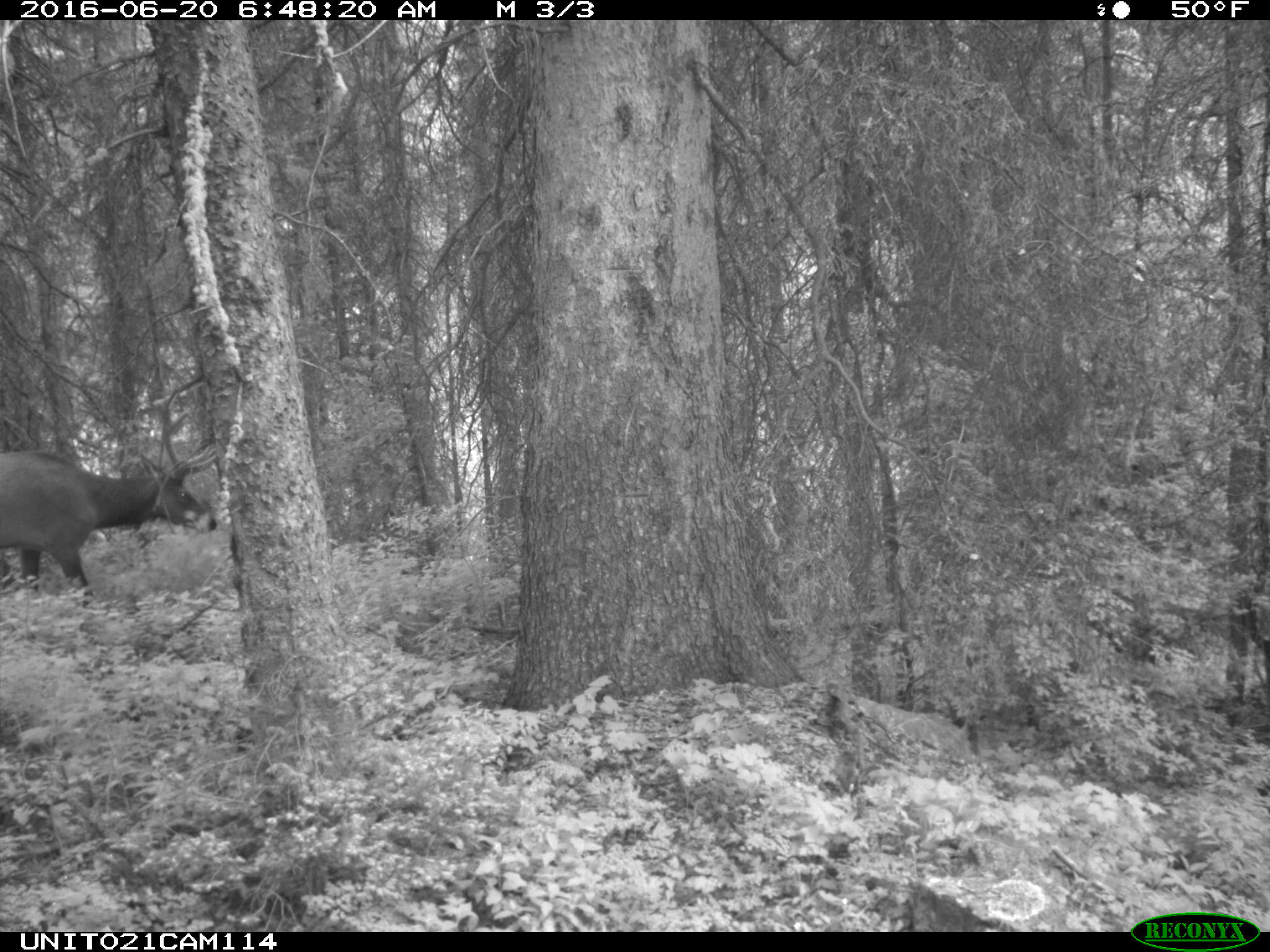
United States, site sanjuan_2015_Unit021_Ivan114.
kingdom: Animalia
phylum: Chordata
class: Mammalia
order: Artiodactyla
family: Cervidae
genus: Cervus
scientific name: Cervus elaphus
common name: red deer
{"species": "Cervus elaphus (red deer)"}